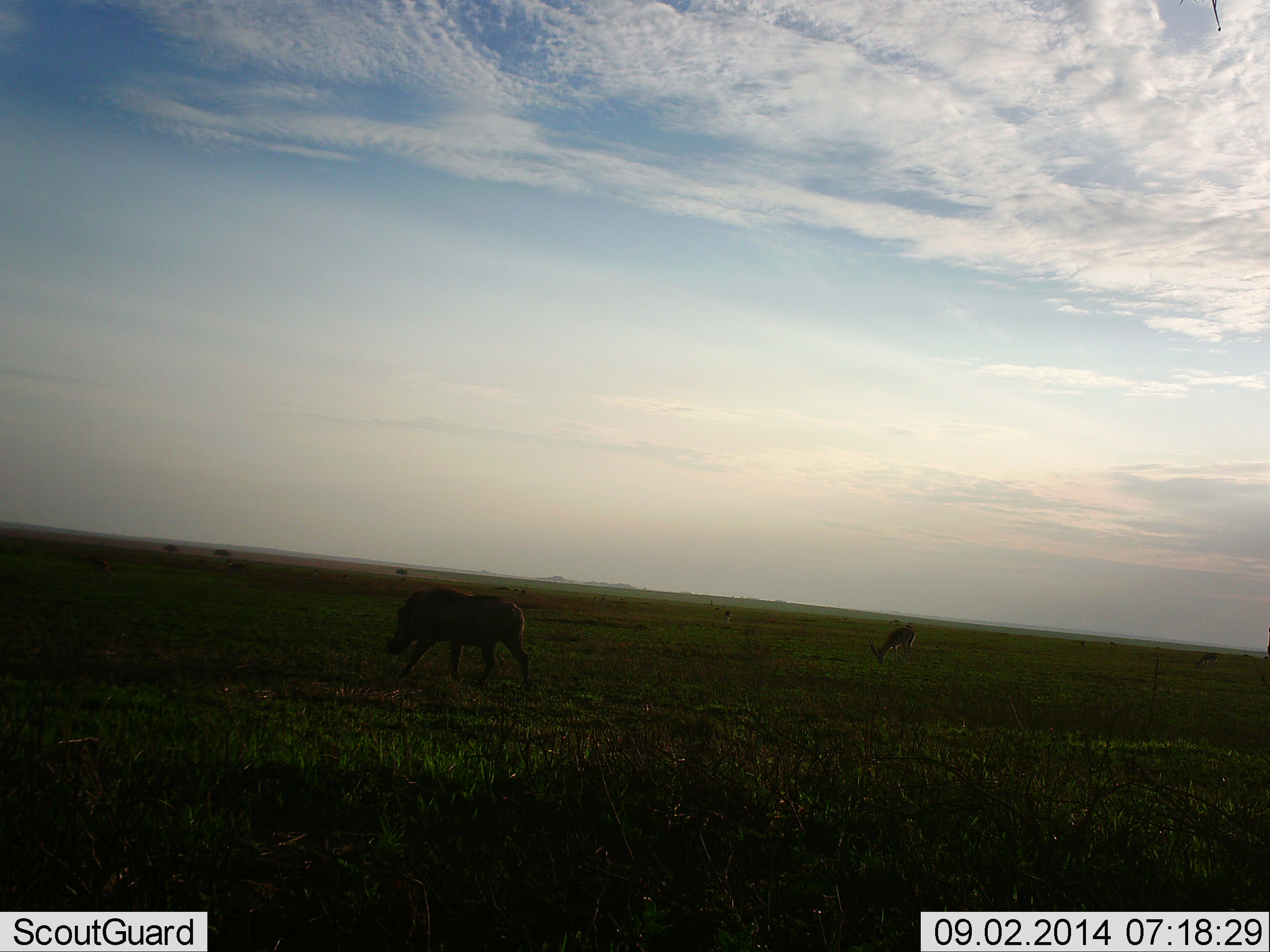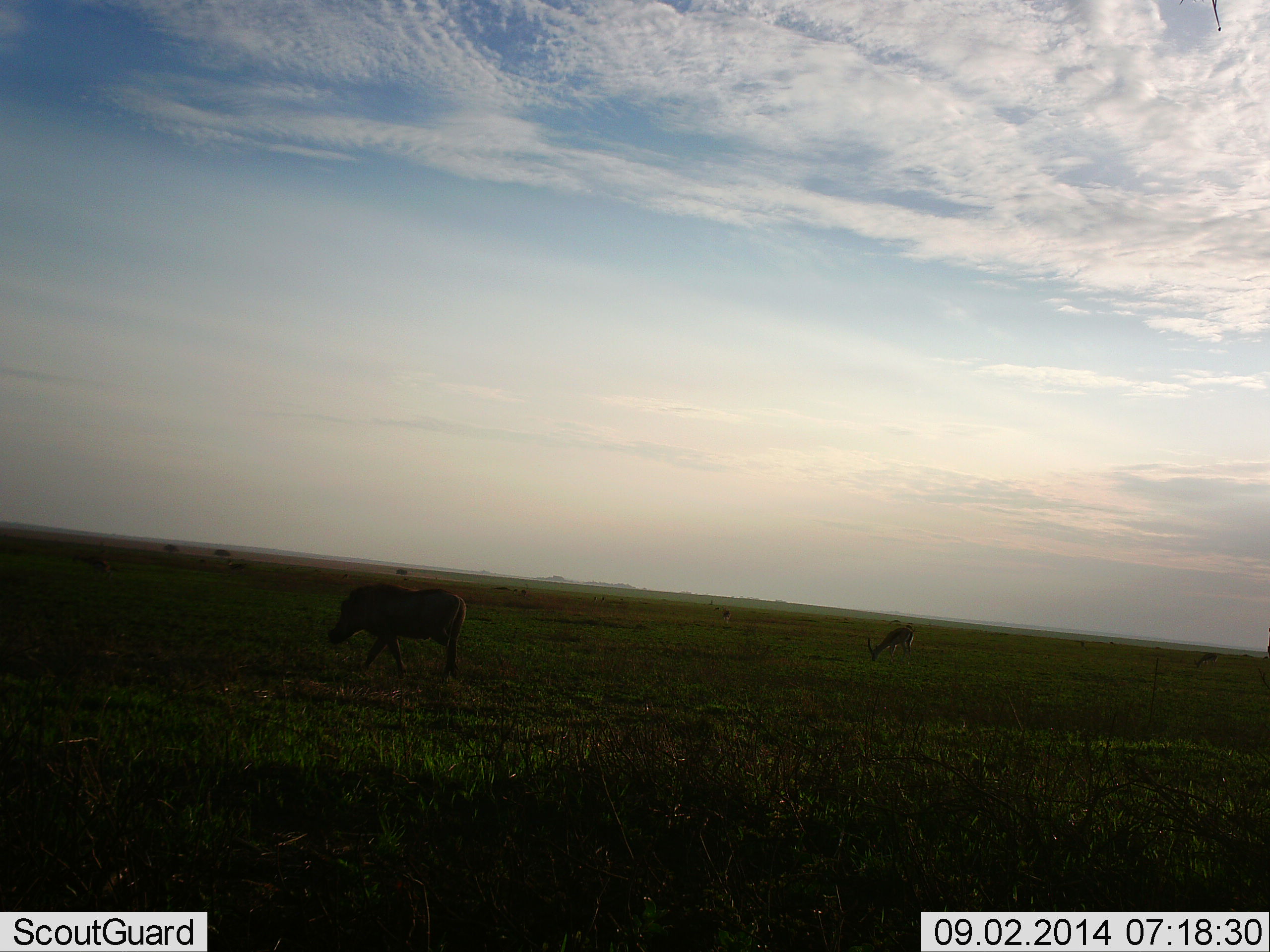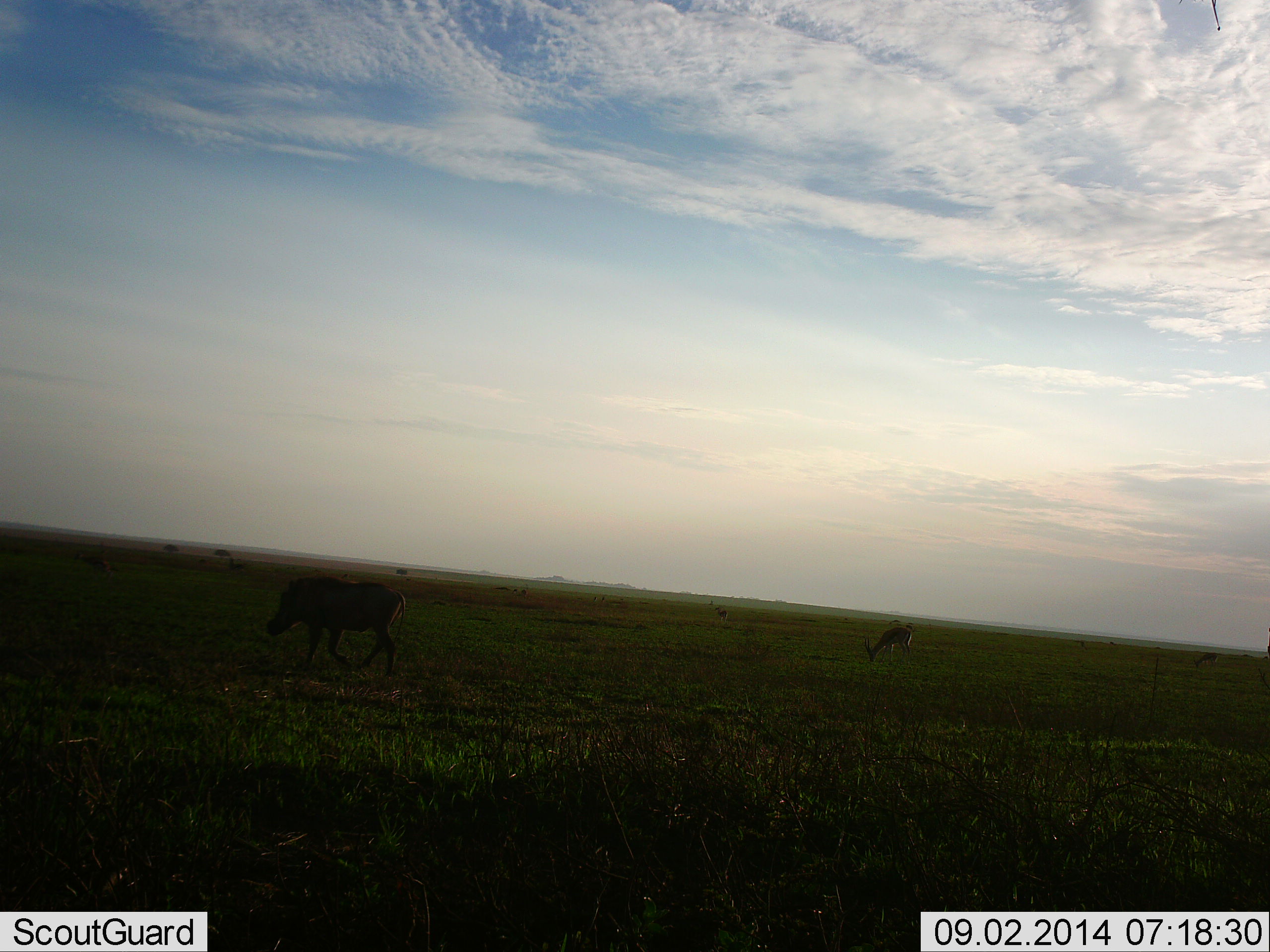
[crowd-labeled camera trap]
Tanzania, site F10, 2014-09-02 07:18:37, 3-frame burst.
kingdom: Animalia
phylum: Chordata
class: Mammalia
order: Artiodactyla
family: Bovidae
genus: Nanger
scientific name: Nanger granti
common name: grant's gazelle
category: gazellegrants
Gazellegrants (grant's gazelle) (Nanger granti), count 2. Behavior (volunteer vote fractions): standing 17%, resting 0%, moving 0%, interacting 0%. Young present (vote fraction): 0%. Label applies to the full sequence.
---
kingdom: Animalia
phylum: Chordata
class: Mammalia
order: Artiodactyla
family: Suidae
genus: Phacochoerus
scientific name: Phacochoerus africanus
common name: warthog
Warthog (Phacochoerus africanus), count 1. Behavior (volunteer vote fractions): standing 0%, resting 0%, moving 92%, interacting 0%. Young present (vote fraction): 0%. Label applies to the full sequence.